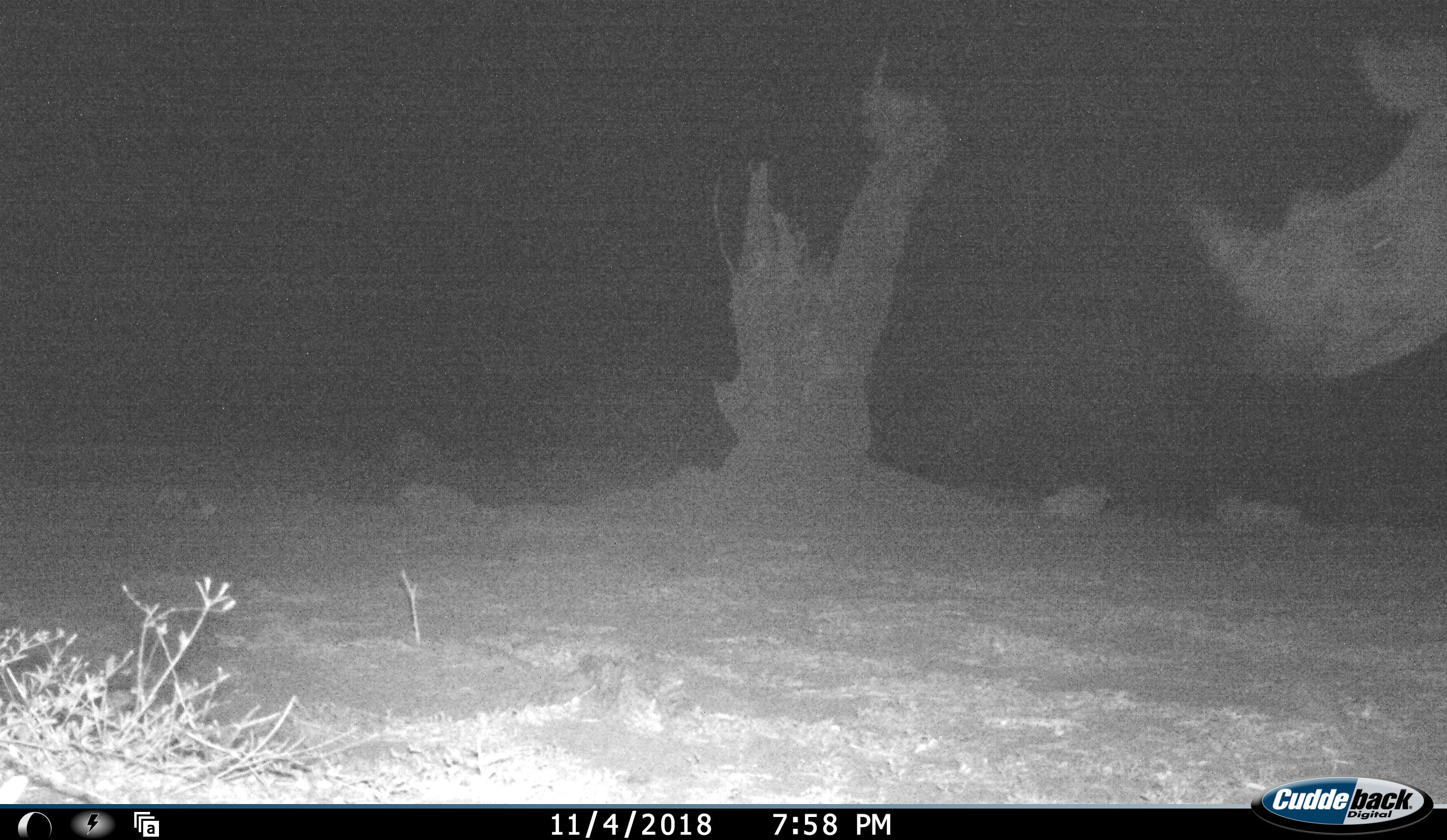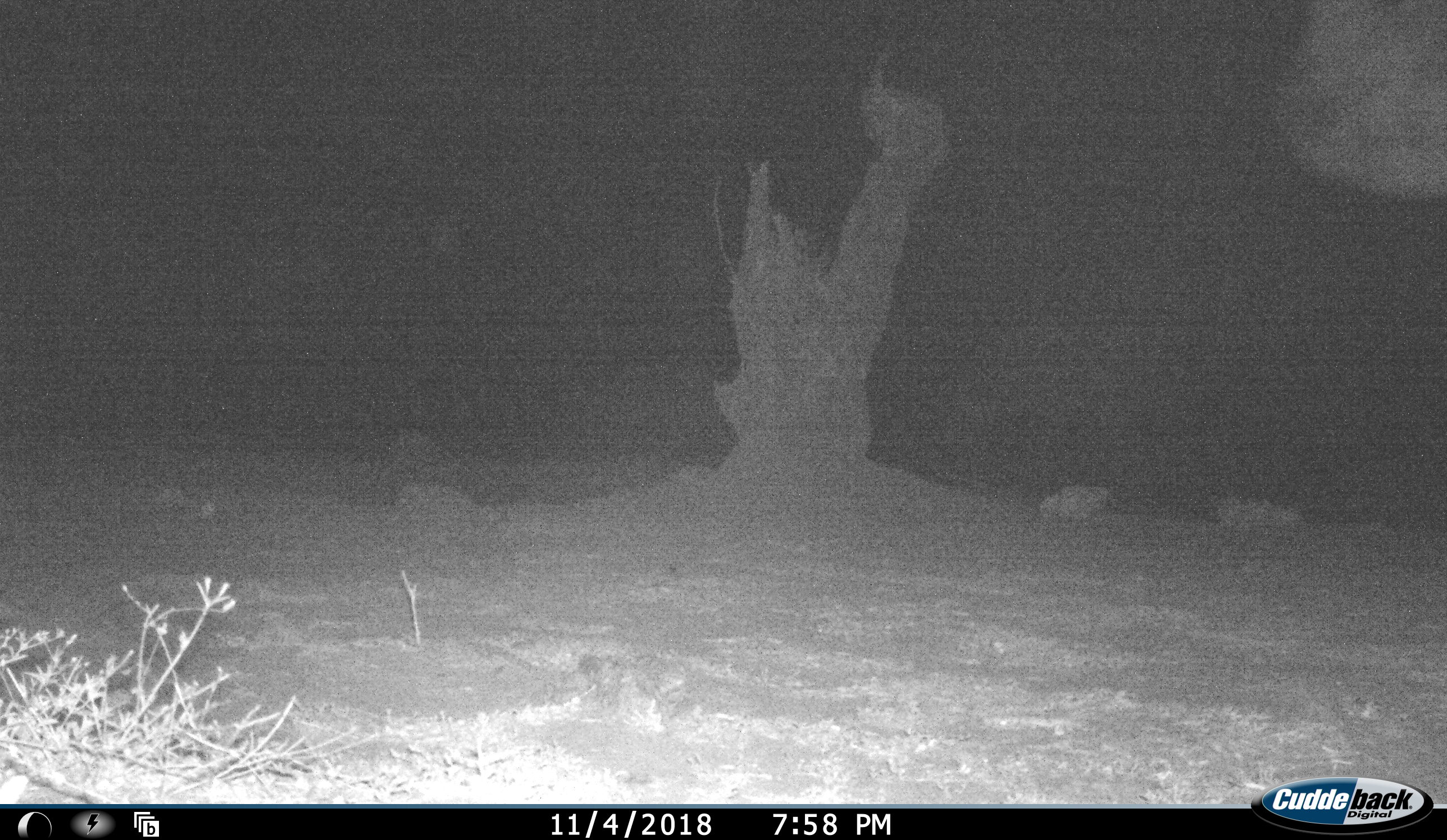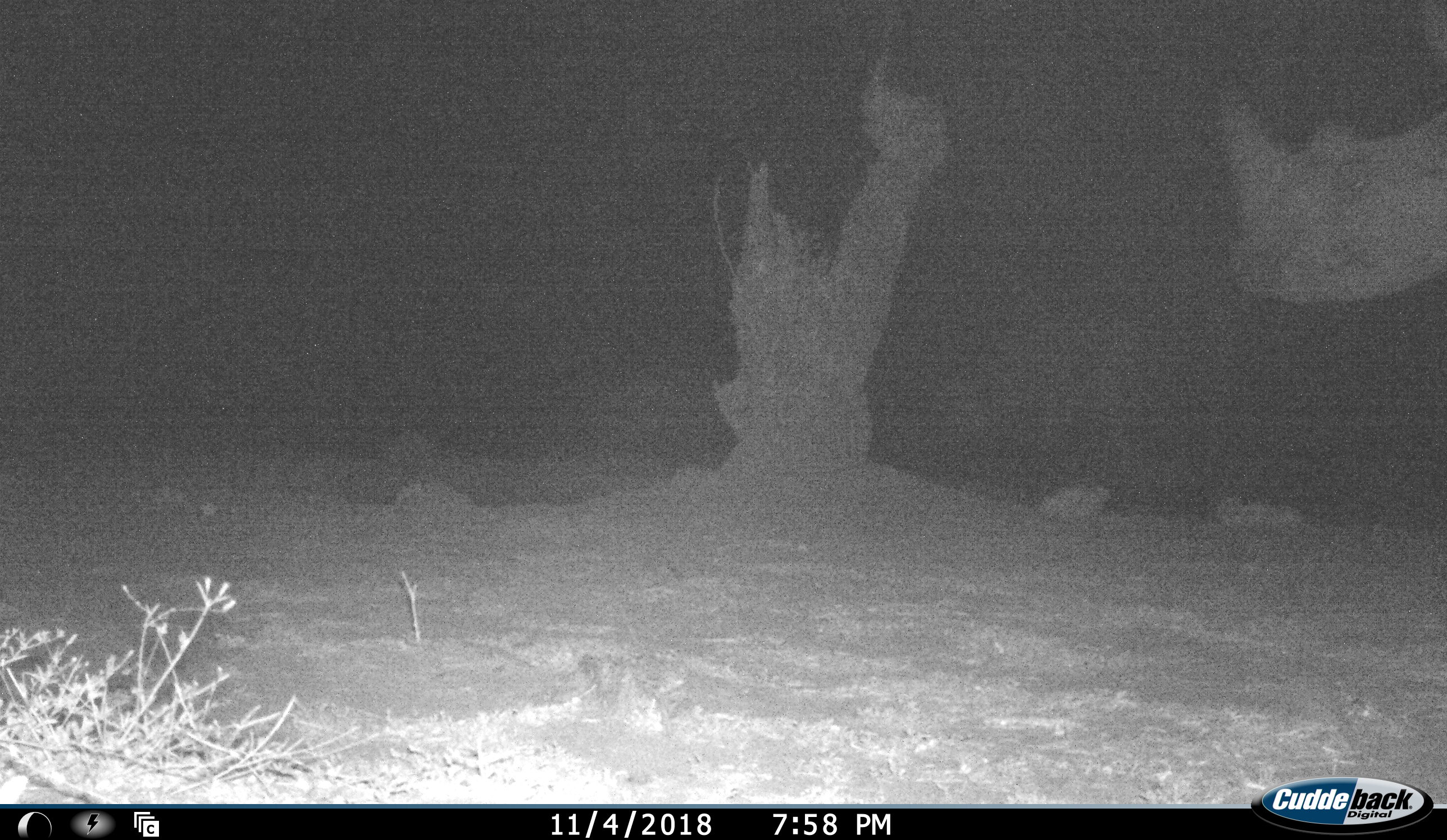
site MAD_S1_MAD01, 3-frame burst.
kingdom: Animalia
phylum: Chordata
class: Mammalia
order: Perissodactyla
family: Rhinocerotidae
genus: Ceratotherium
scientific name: Ceratotherium simum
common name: white rhinoceros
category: rhinoceroswhite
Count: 1.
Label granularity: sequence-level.